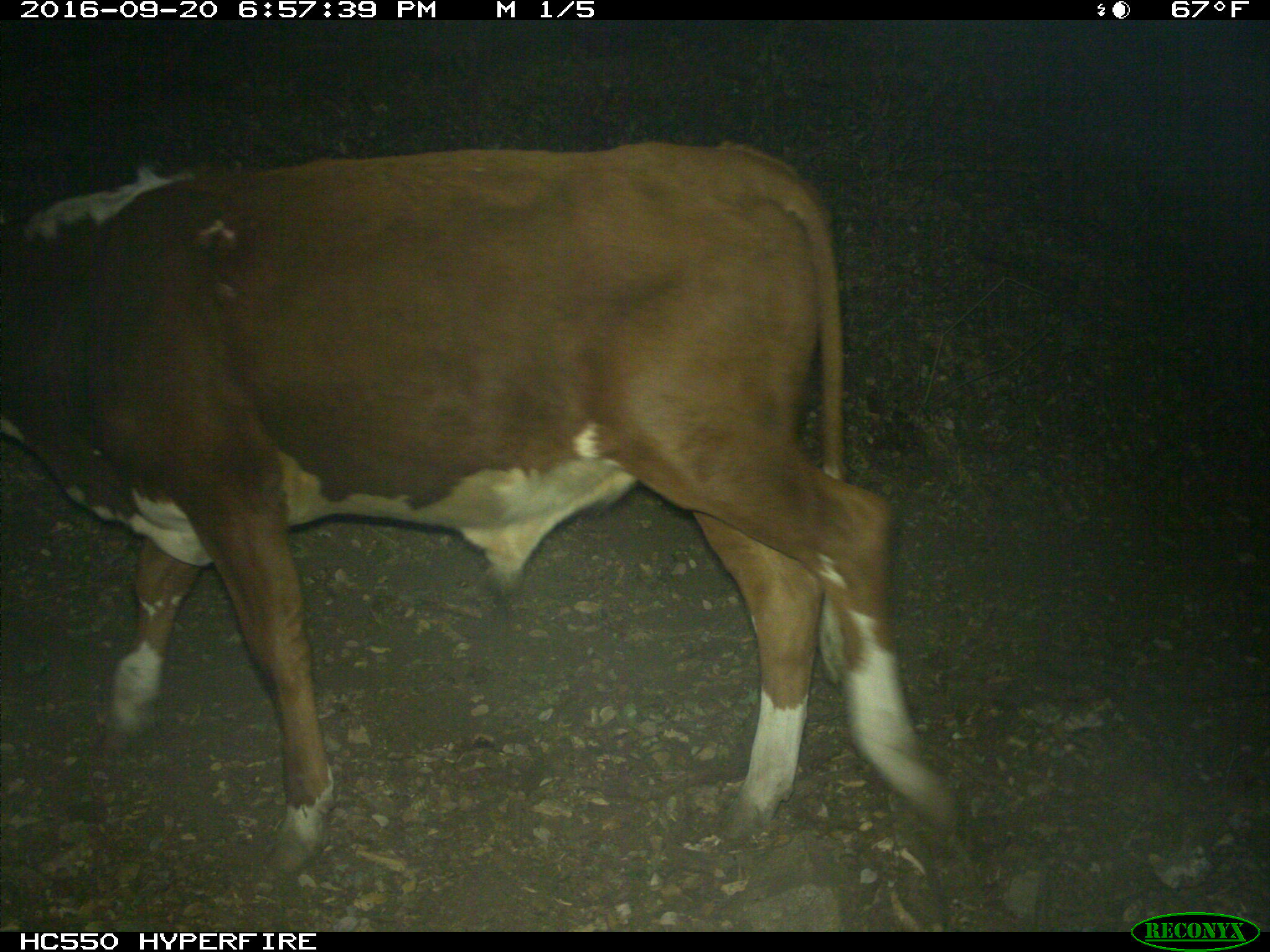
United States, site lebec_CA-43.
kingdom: Animalia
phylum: Chordata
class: Mammalia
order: Artiodactyla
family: Bovidae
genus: Bos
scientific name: Bos taurus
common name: domestic cow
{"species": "Bos taurus (domestic cow)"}